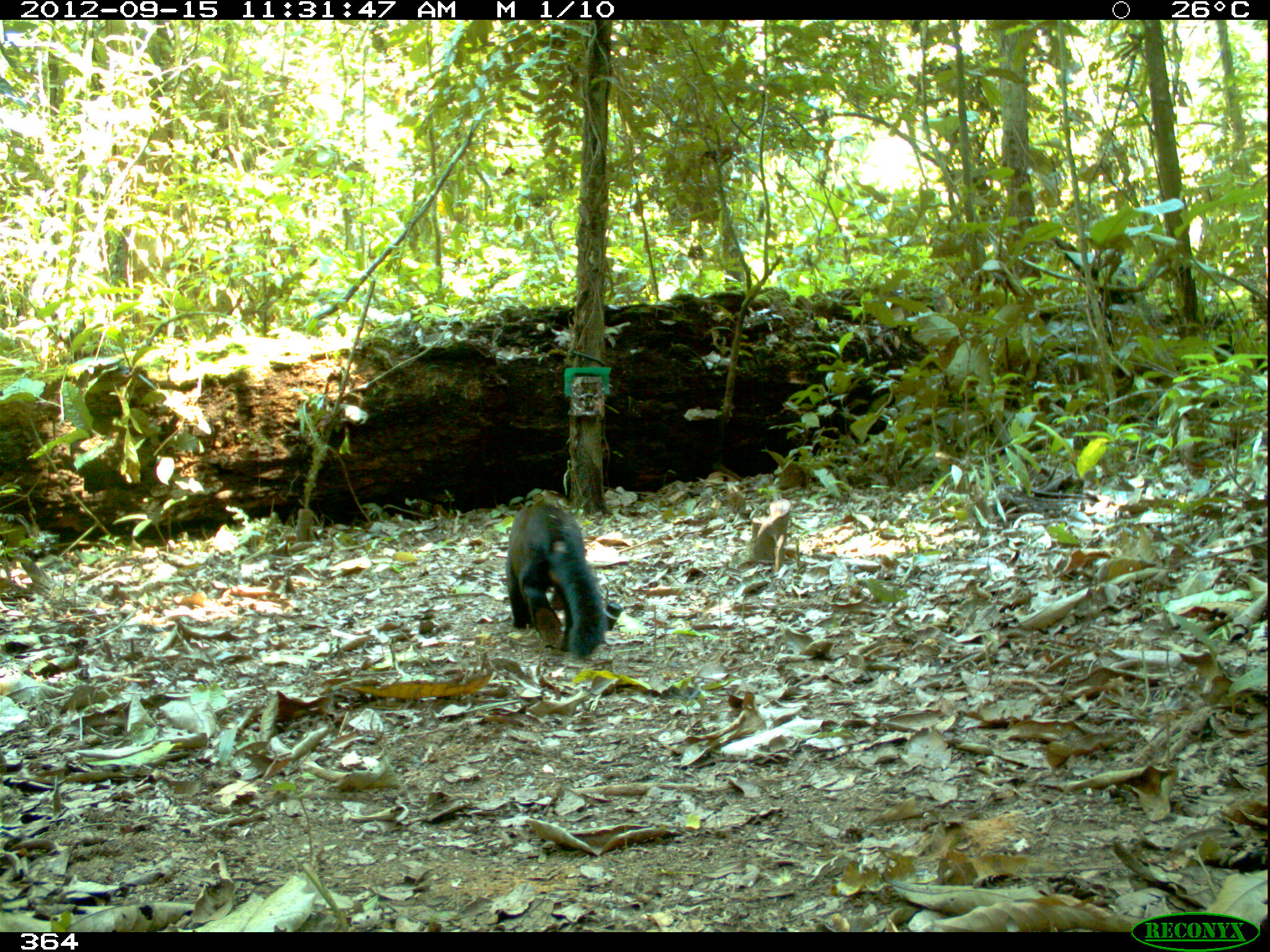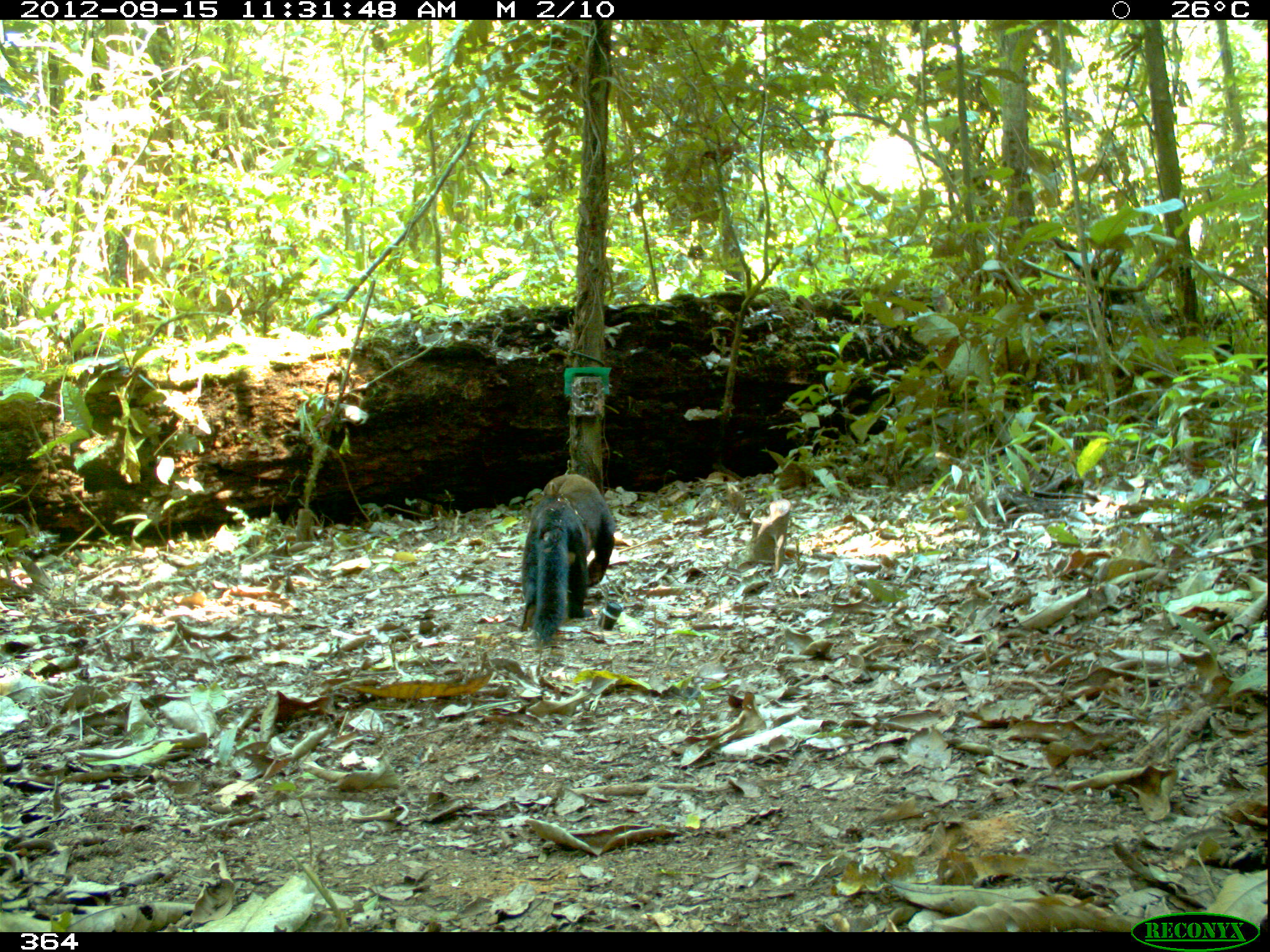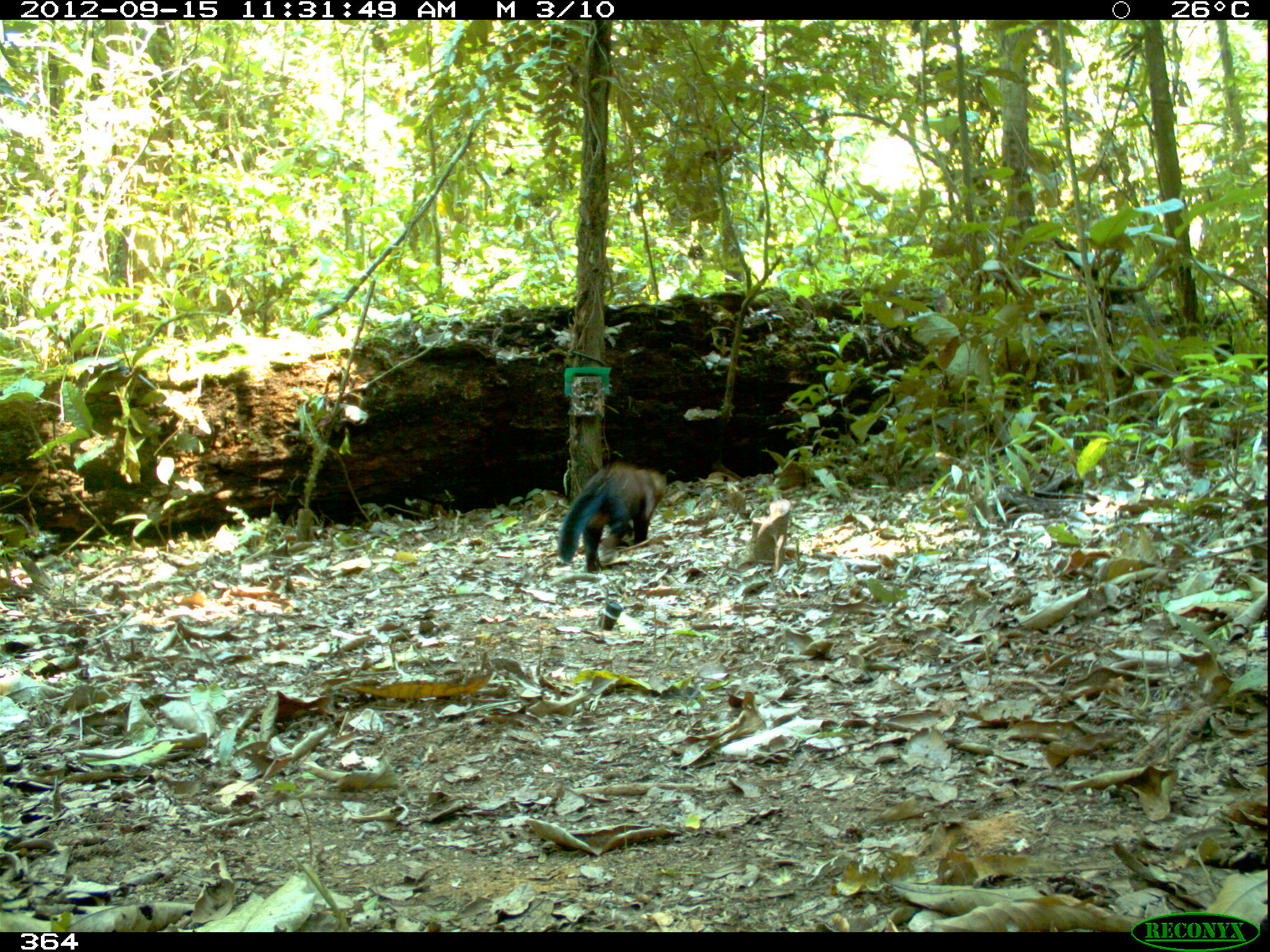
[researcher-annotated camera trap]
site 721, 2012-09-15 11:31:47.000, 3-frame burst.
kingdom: Animalia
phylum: Chordata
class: Mammalia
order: Carnivora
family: Mustelidae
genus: Eira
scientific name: Eira barbara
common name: tayra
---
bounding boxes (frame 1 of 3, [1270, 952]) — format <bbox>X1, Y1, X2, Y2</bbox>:
eira barbara: <bbox>504, 502, 606, 659</bbox>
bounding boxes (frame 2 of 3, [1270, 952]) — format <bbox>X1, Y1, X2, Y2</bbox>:
eira barbara: <bbox>519, 474, 616, 648</bbox>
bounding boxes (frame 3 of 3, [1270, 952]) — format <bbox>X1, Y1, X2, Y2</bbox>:
eira barbara: <bbox>555, 459, 667, 573</bbox>